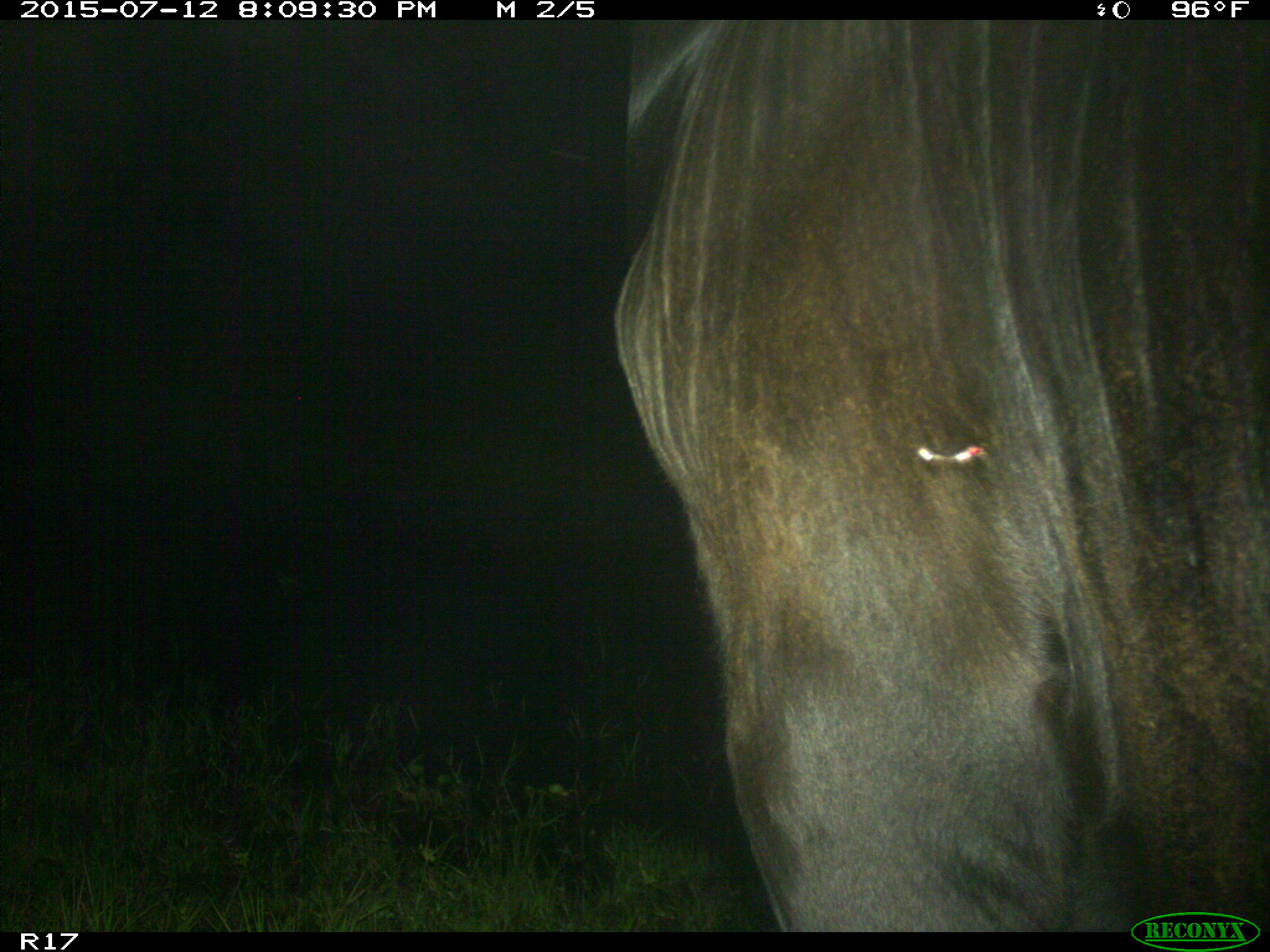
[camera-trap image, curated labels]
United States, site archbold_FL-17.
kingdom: Animalia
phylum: Chordata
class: Mammalia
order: Artiodactyla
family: Bovidae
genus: Bos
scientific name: Bos taurus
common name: domestic cow